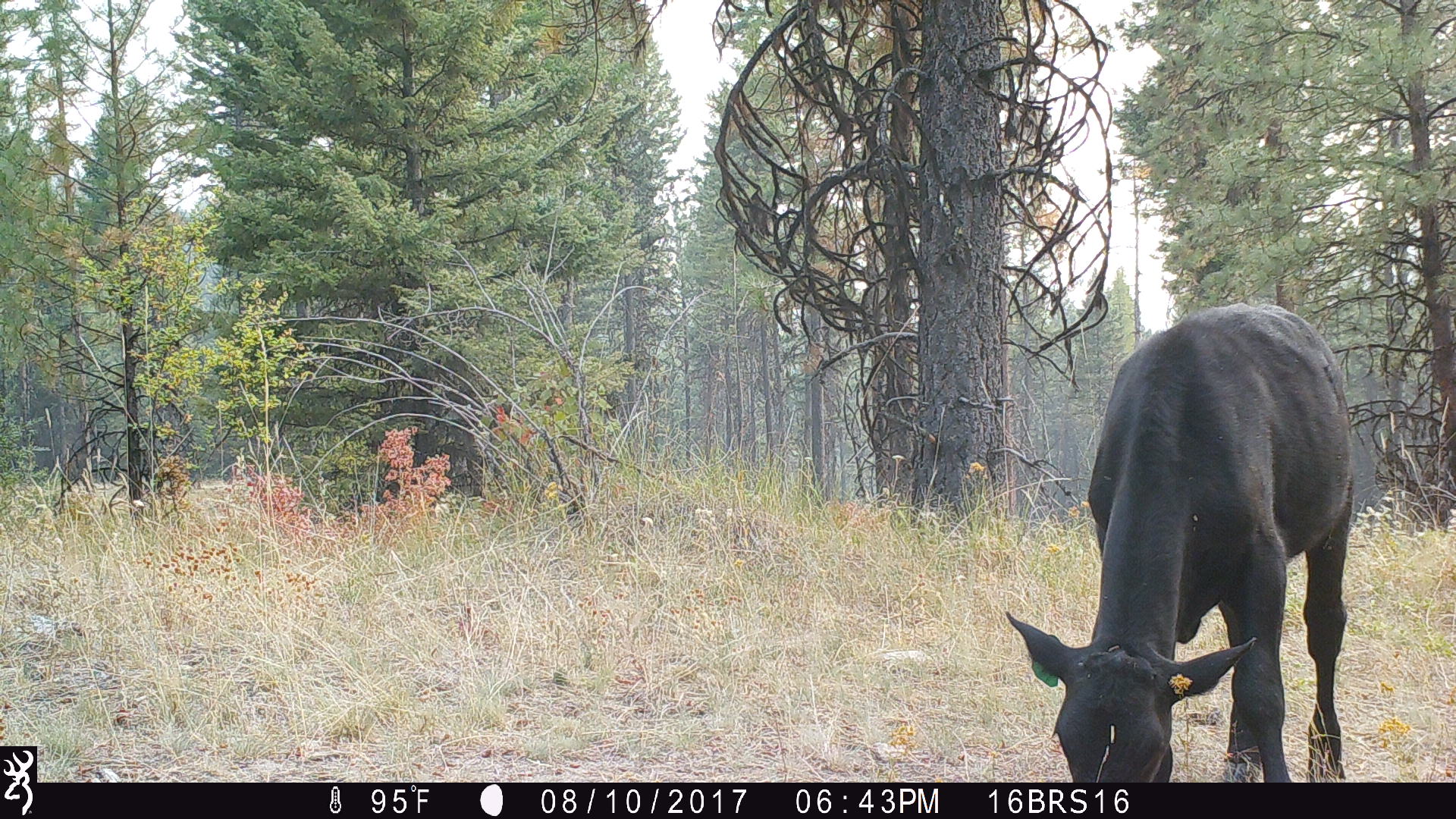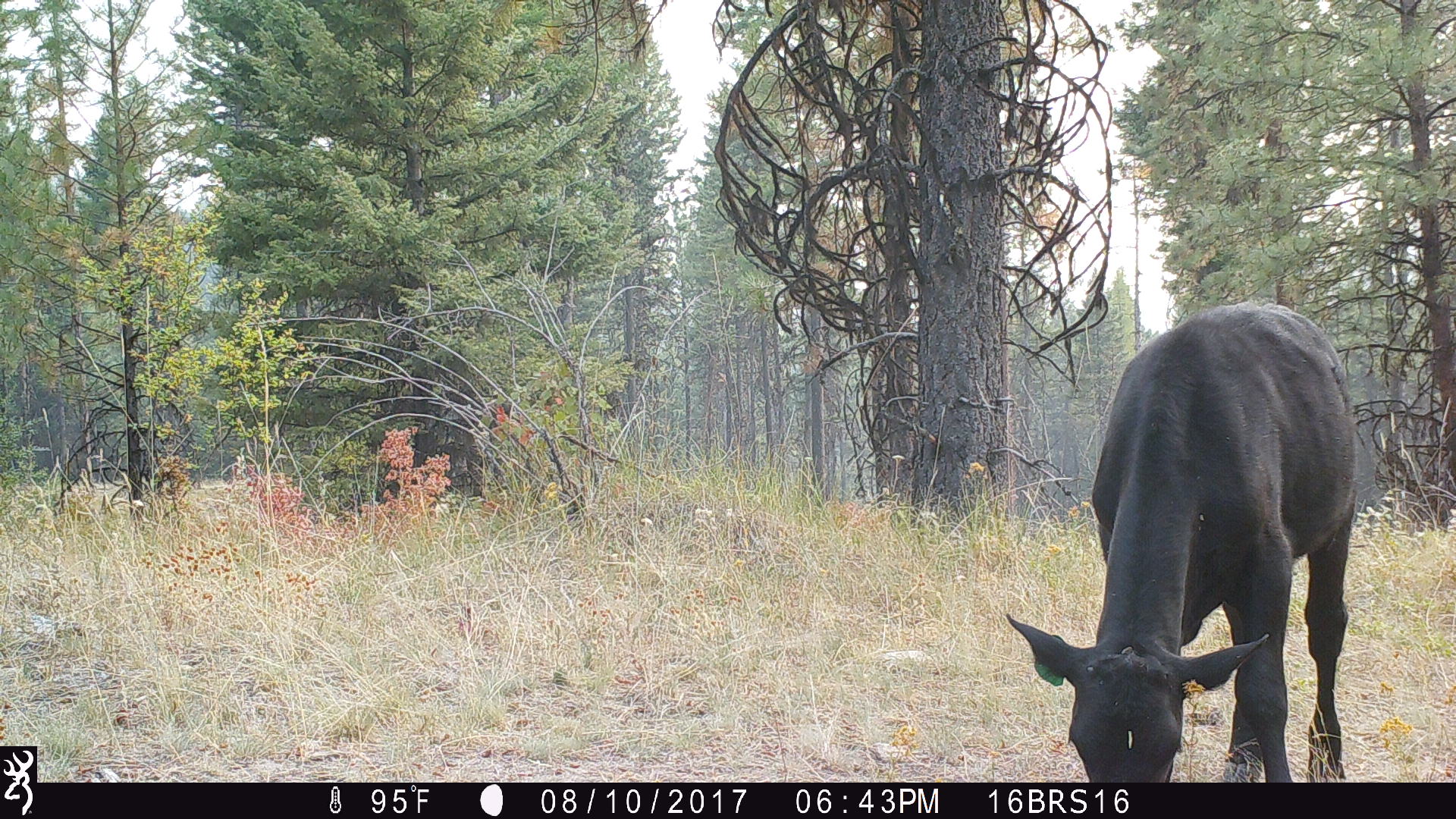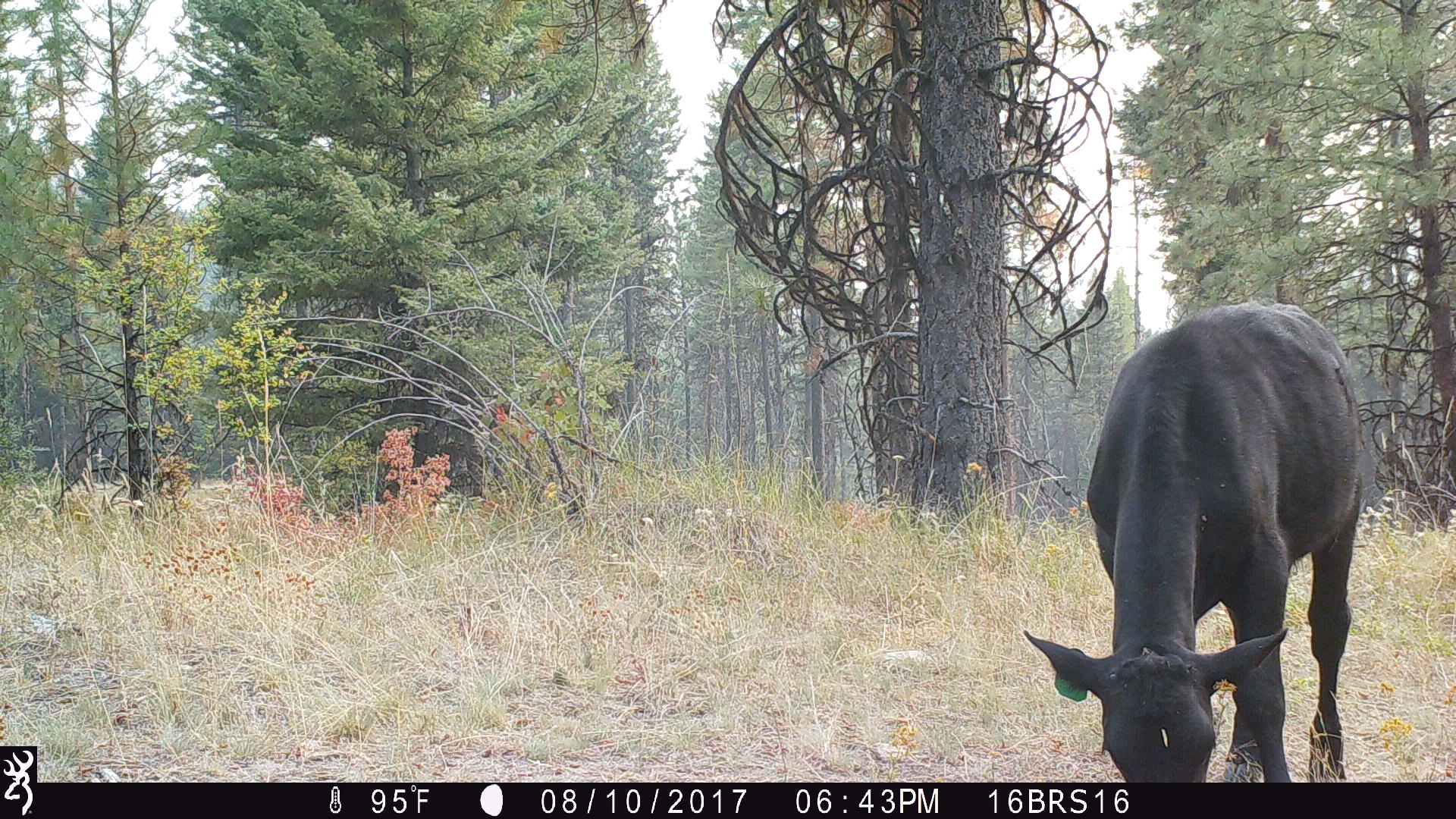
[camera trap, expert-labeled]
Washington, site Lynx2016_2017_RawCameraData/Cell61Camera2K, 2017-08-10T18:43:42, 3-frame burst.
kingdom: Animalia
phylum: Chordata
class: Mammalia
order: Artiodactyla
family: Bovidae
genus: Bos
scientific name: Bos taurus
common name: domestic cattle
Domestic cattle (Bos taurus). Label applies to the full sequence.